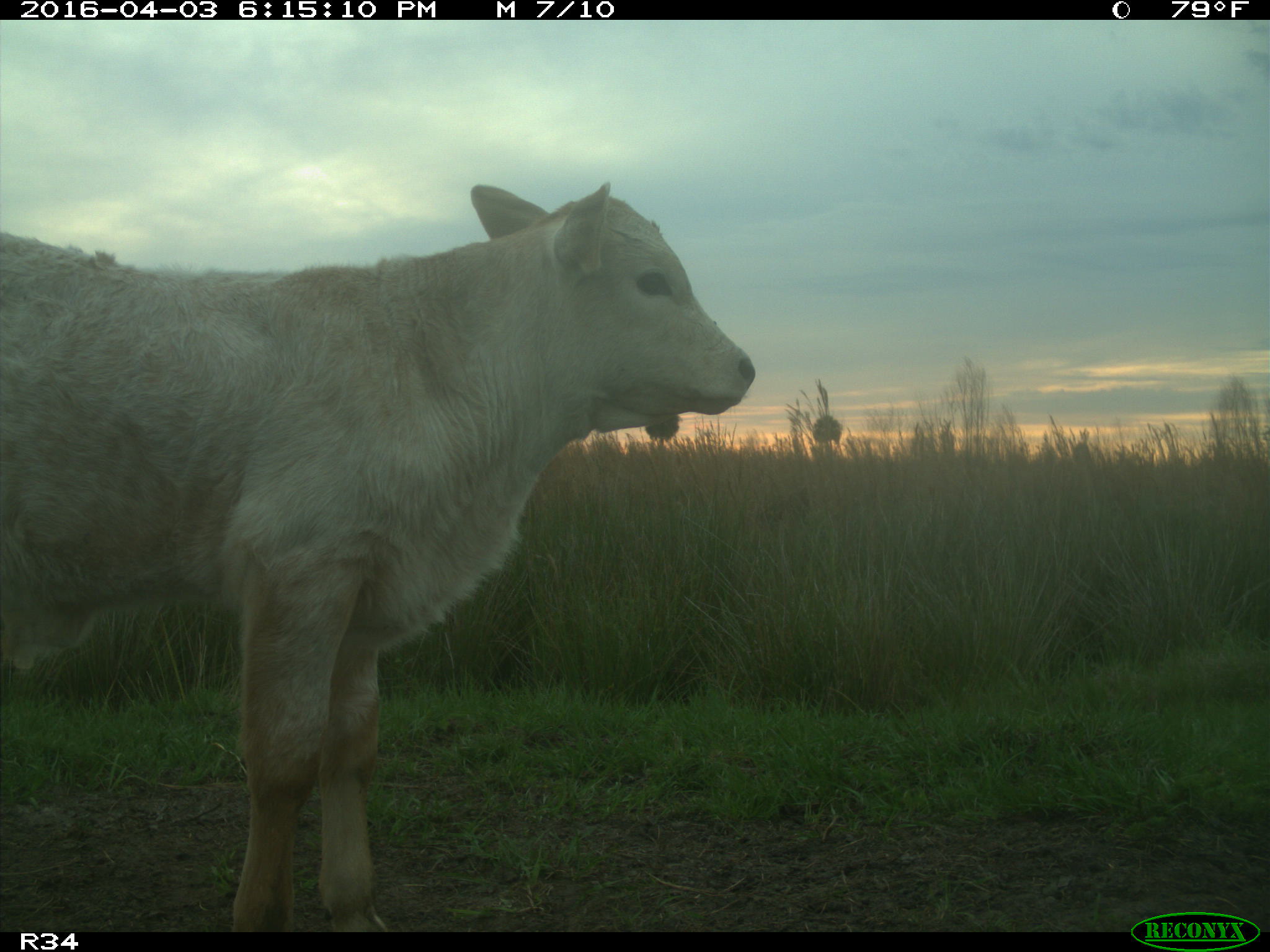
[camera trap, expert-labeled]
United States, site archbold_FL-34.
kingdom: Animalia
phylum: Chordata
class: Mammalia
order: Artiodactyla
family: Bovidae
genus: Bos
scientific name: Bos taurus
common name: domestic cow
Bos taurus (domestic cow).